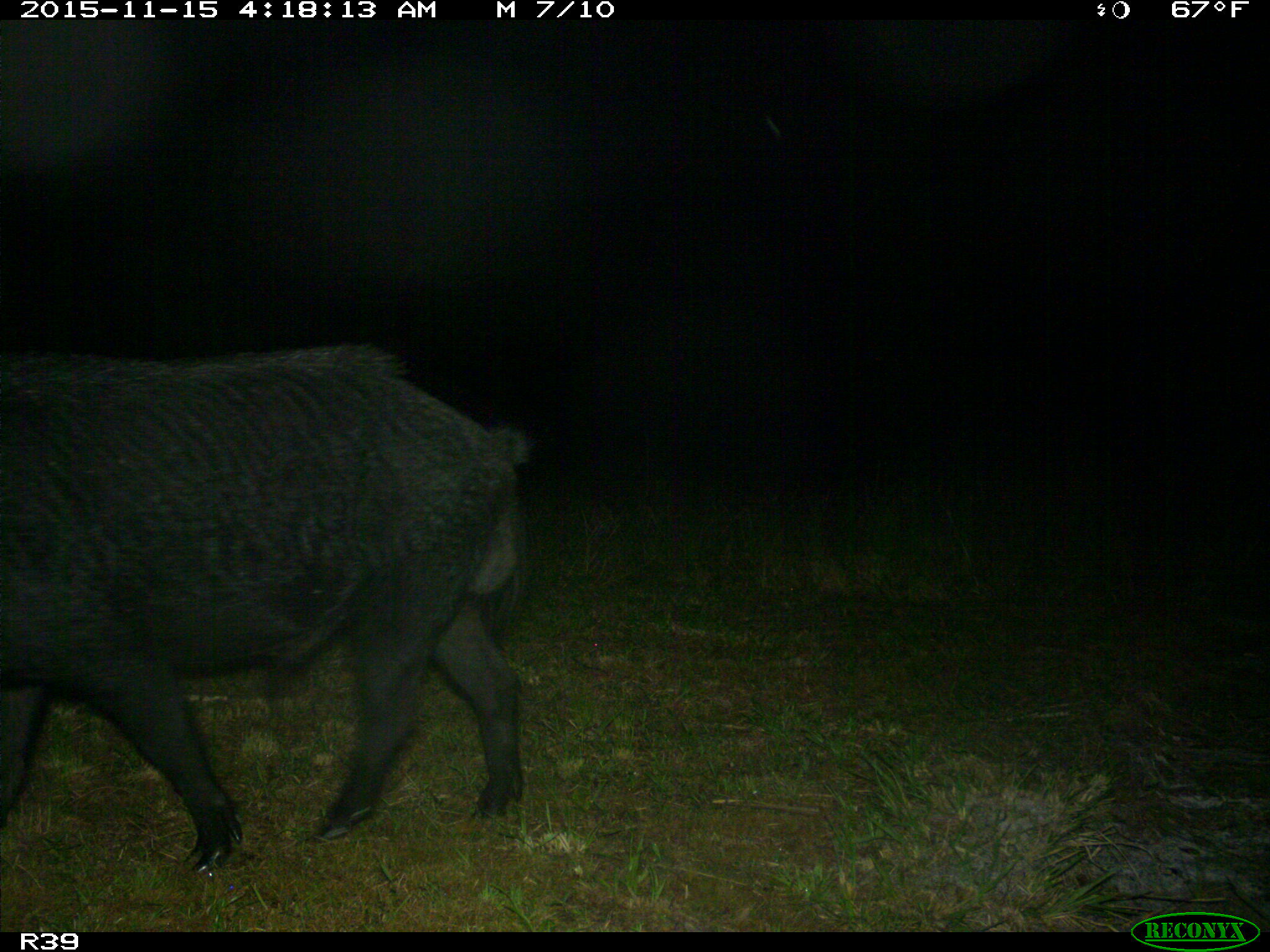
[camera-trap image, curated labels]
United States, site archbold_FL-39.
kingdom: Animalia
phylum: Chordata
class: Mammalia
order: Artiodactyla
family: Suidae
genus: Sus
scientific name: Sus scrofa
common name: wild boar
Sus scrofa (wild boar).